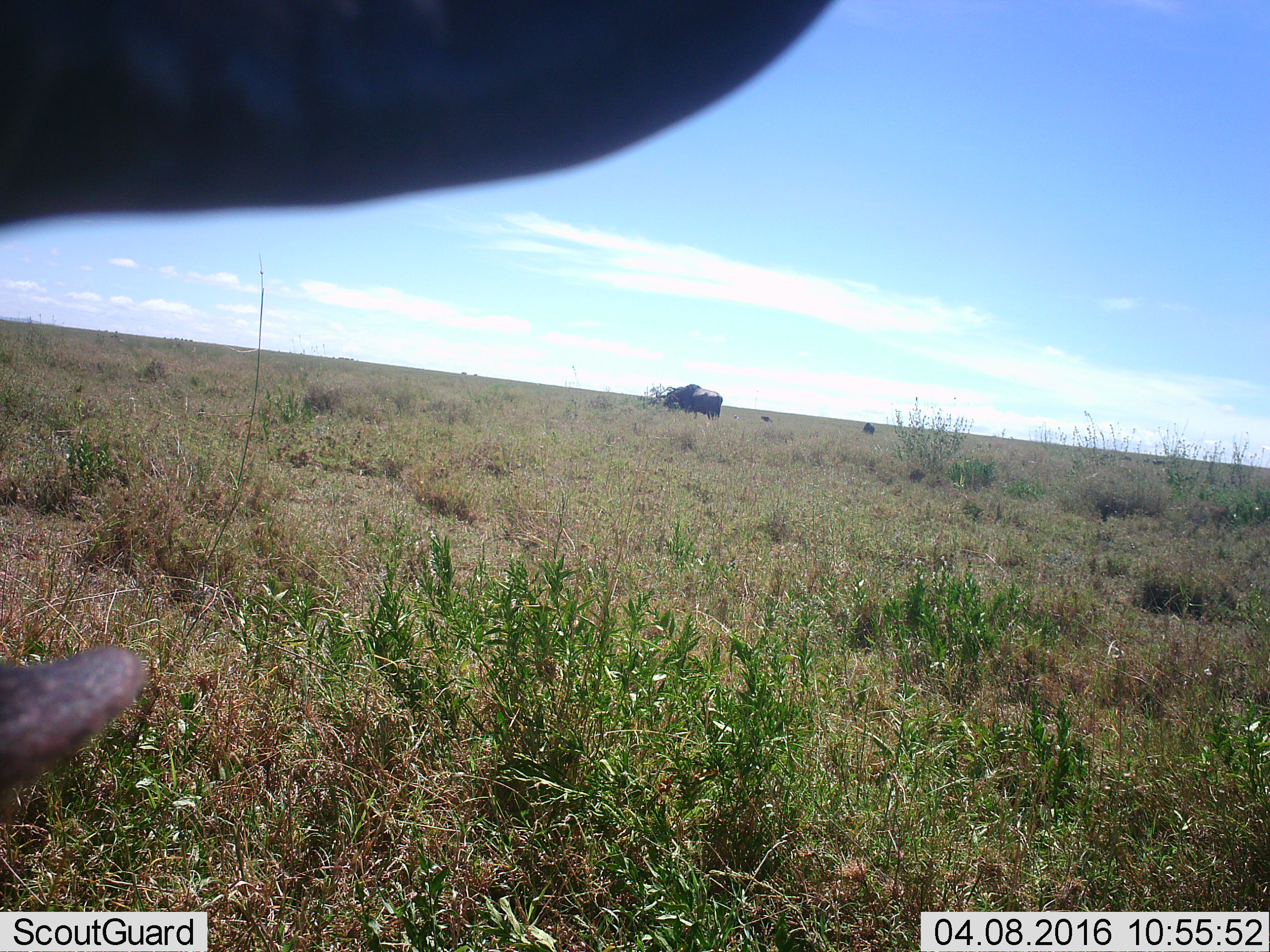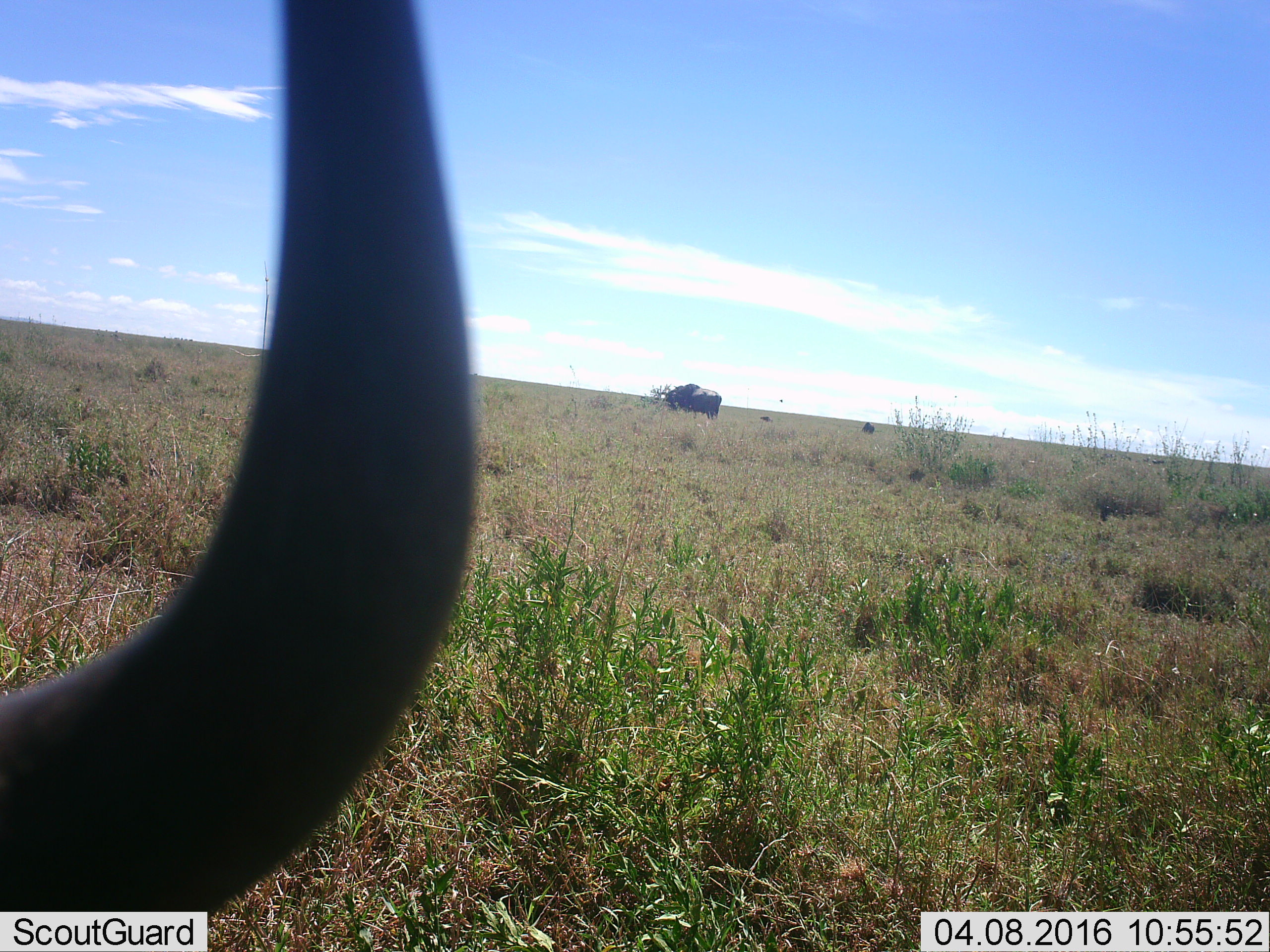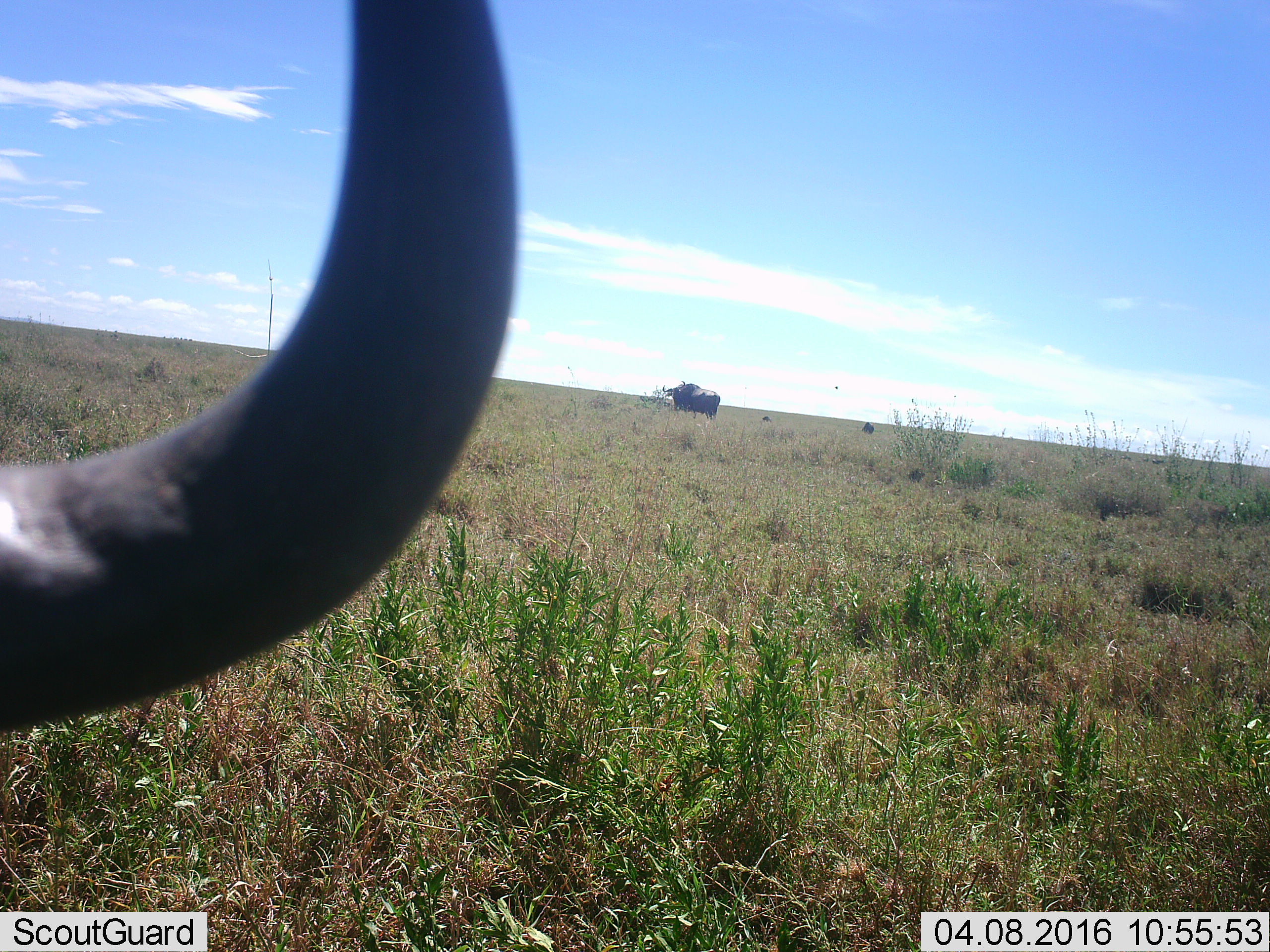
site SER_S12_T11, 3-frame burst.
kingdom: Animalia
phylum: Chordata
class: Mammalia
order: Artiodactyla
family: Bovidae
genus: Connochaetes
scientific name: Connochaetes taurinus taurinus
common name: blue wildebeest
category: wildebeestblue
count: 3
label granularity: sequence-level